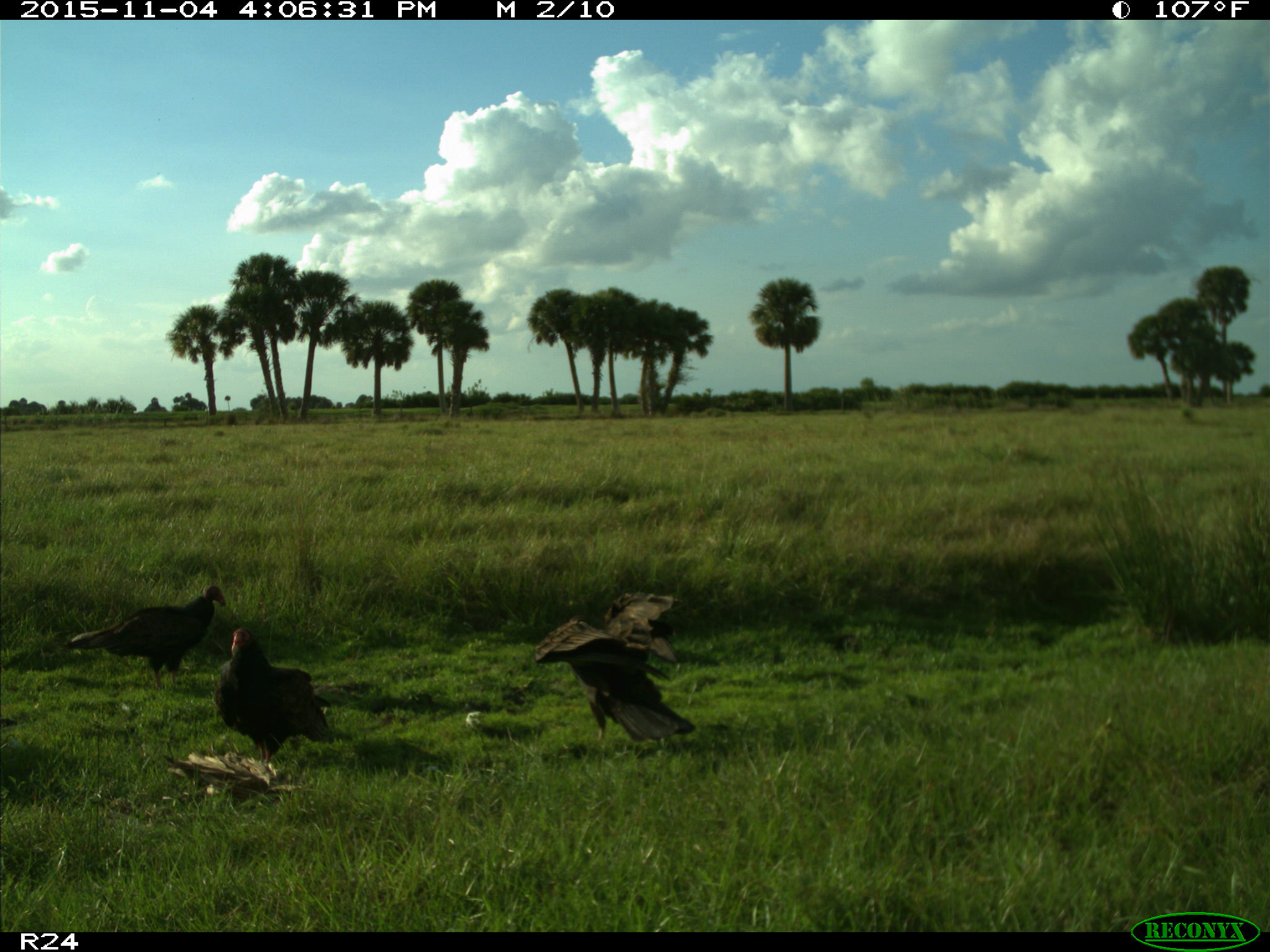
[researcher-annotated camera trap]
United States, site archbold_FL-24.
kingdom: Animalia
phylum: Chordata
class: Aves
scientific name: Aves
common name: birds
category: unidentified bird